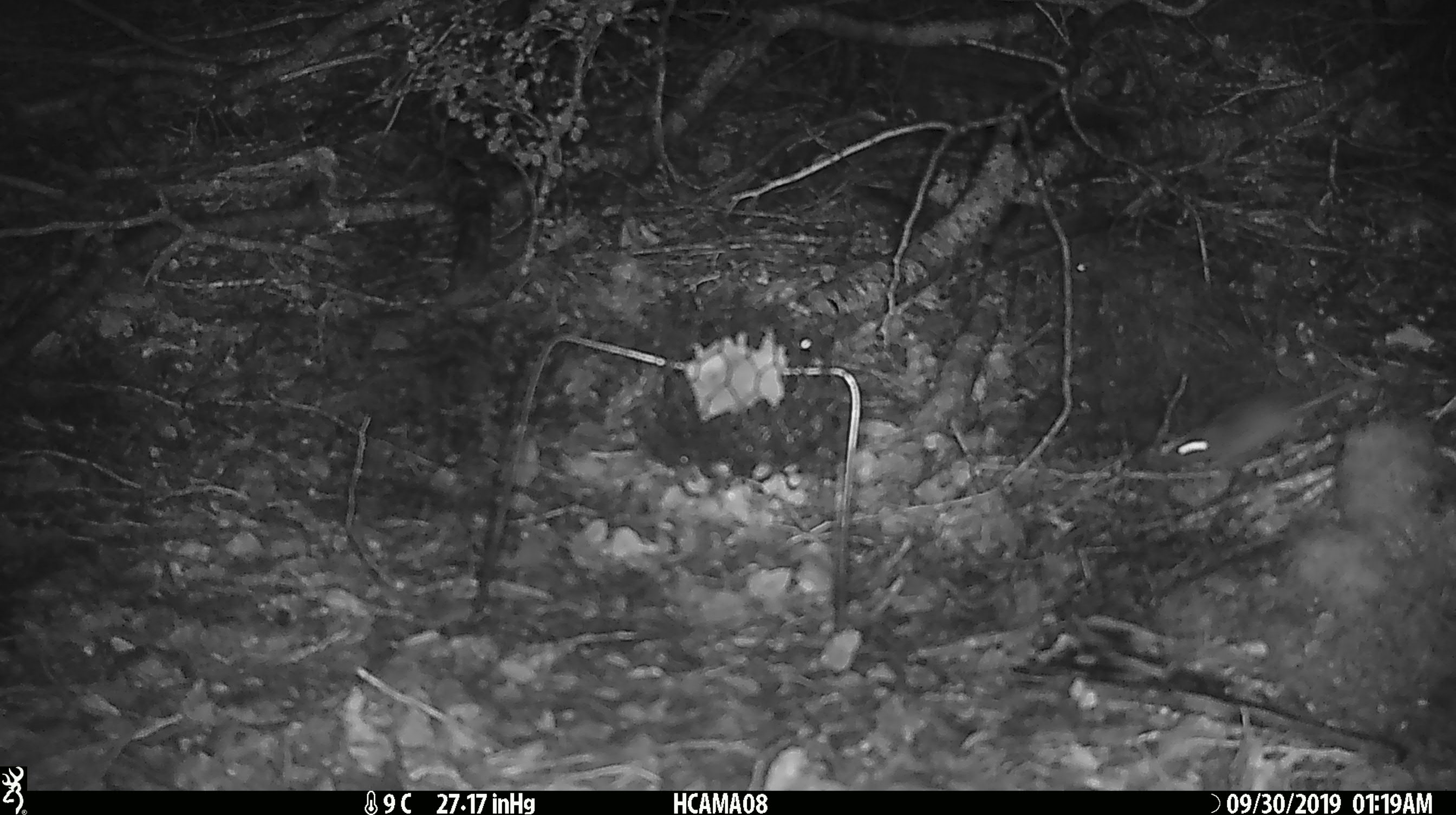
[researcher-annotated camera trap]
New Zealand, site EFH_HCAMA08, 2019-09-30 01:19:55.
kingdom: Animalia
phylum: Chordata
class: Mammalia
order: Rodentia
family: Muridae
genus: Mus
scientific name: Mus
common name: mouse